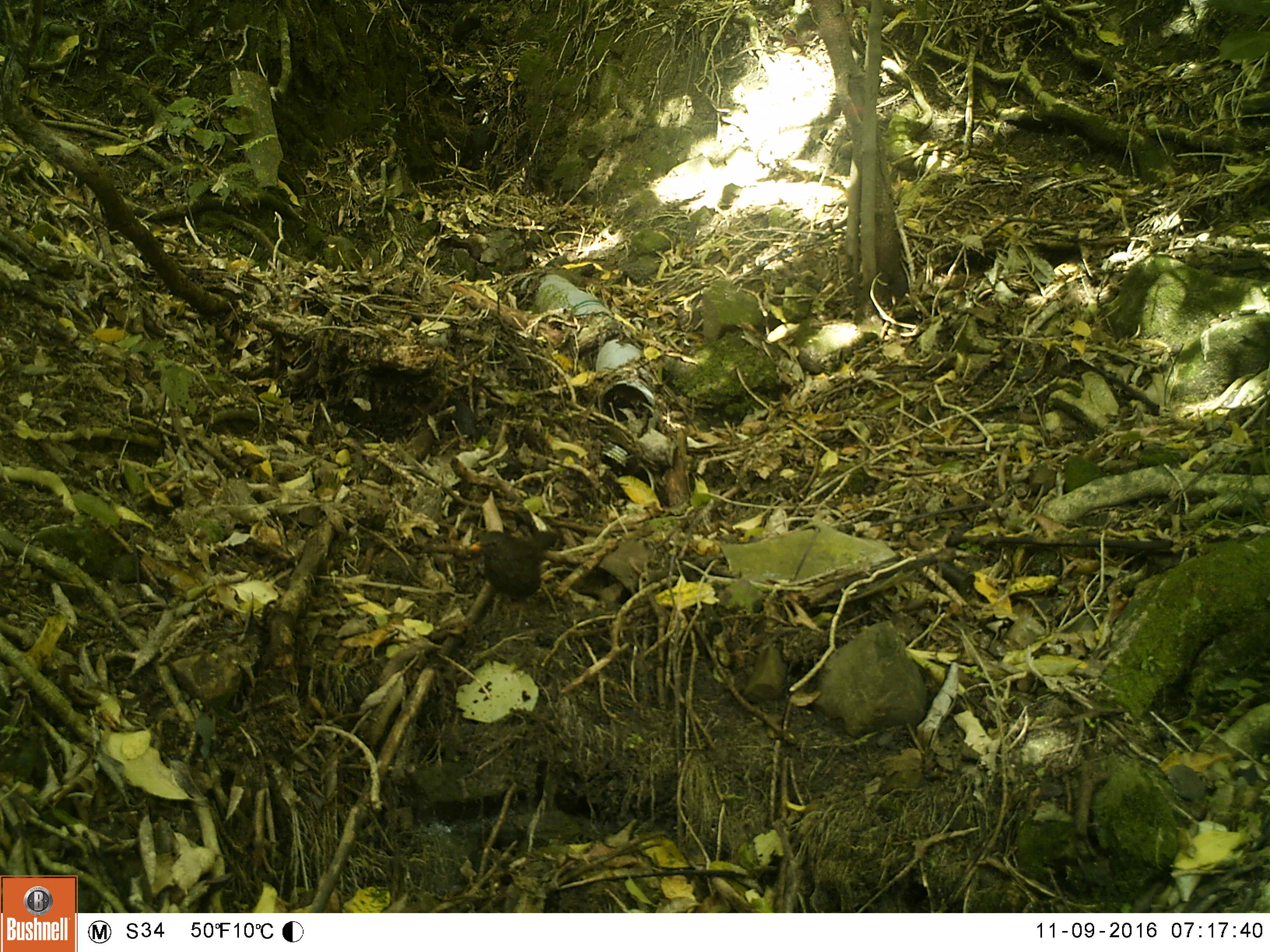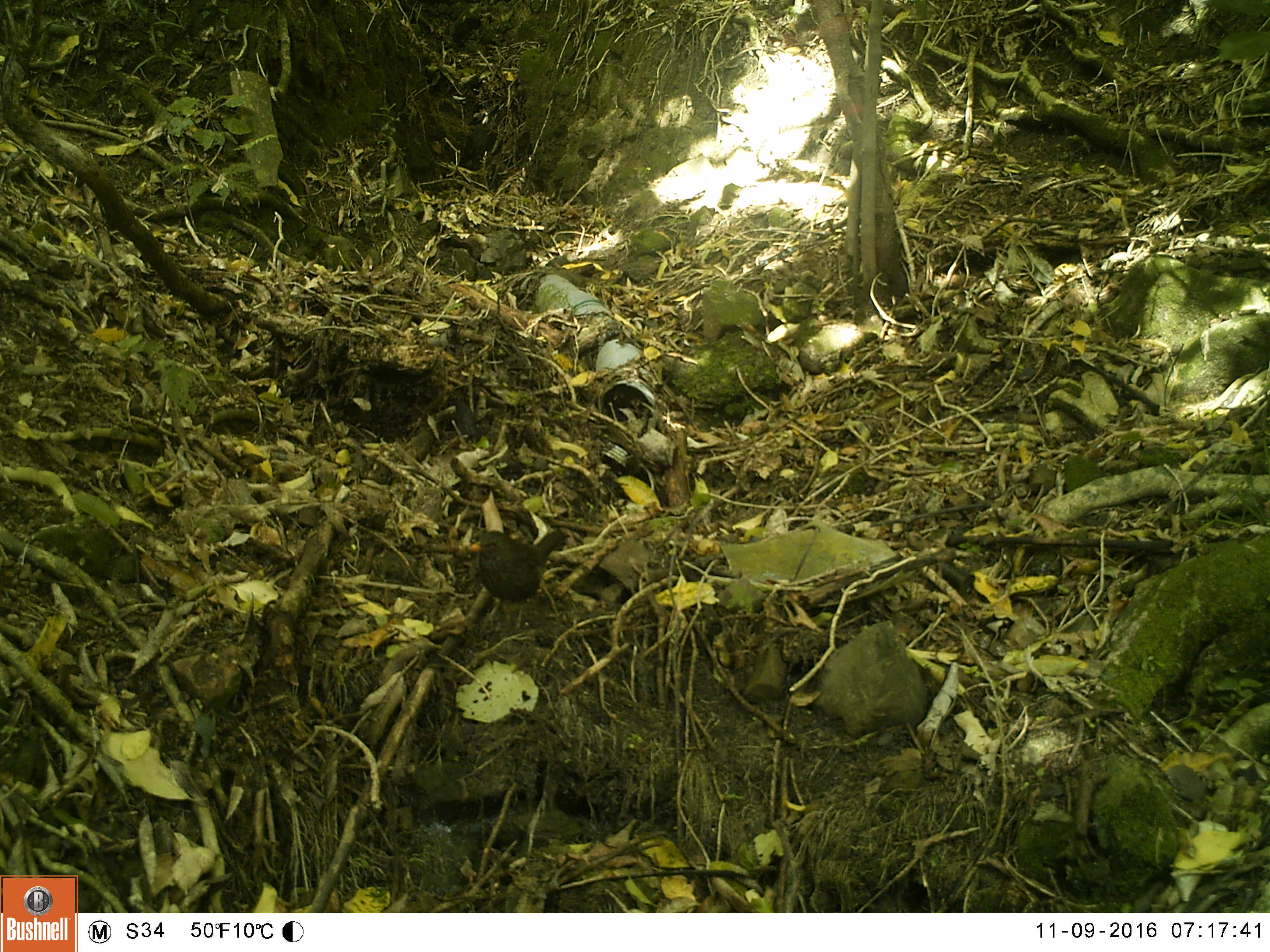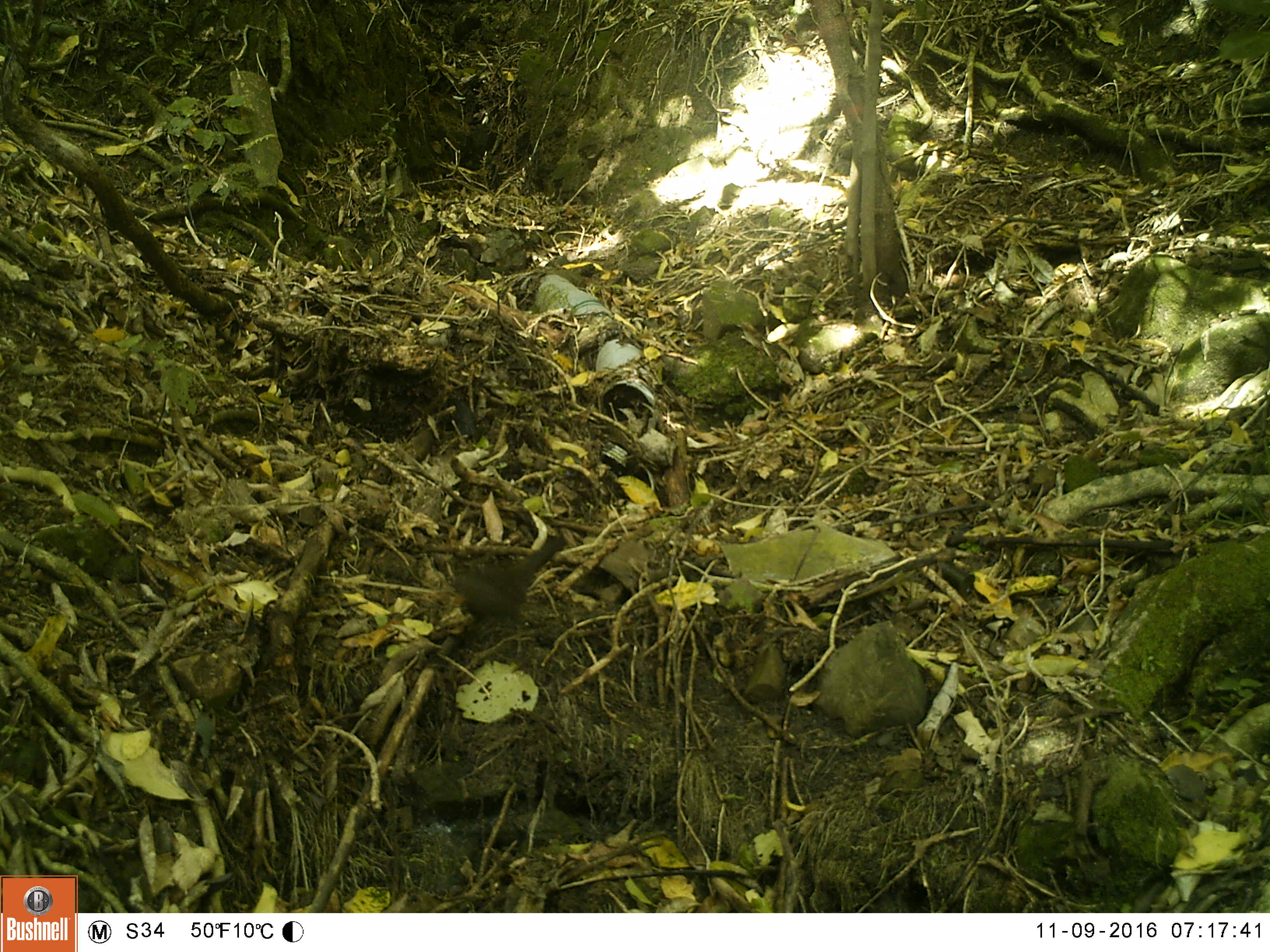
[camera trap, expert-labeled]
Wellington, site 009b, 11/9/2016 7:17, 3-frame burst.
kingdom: Animalia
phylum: Chordata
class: Aves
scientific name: Aves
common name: bird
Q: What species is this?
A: Bird (Aves).